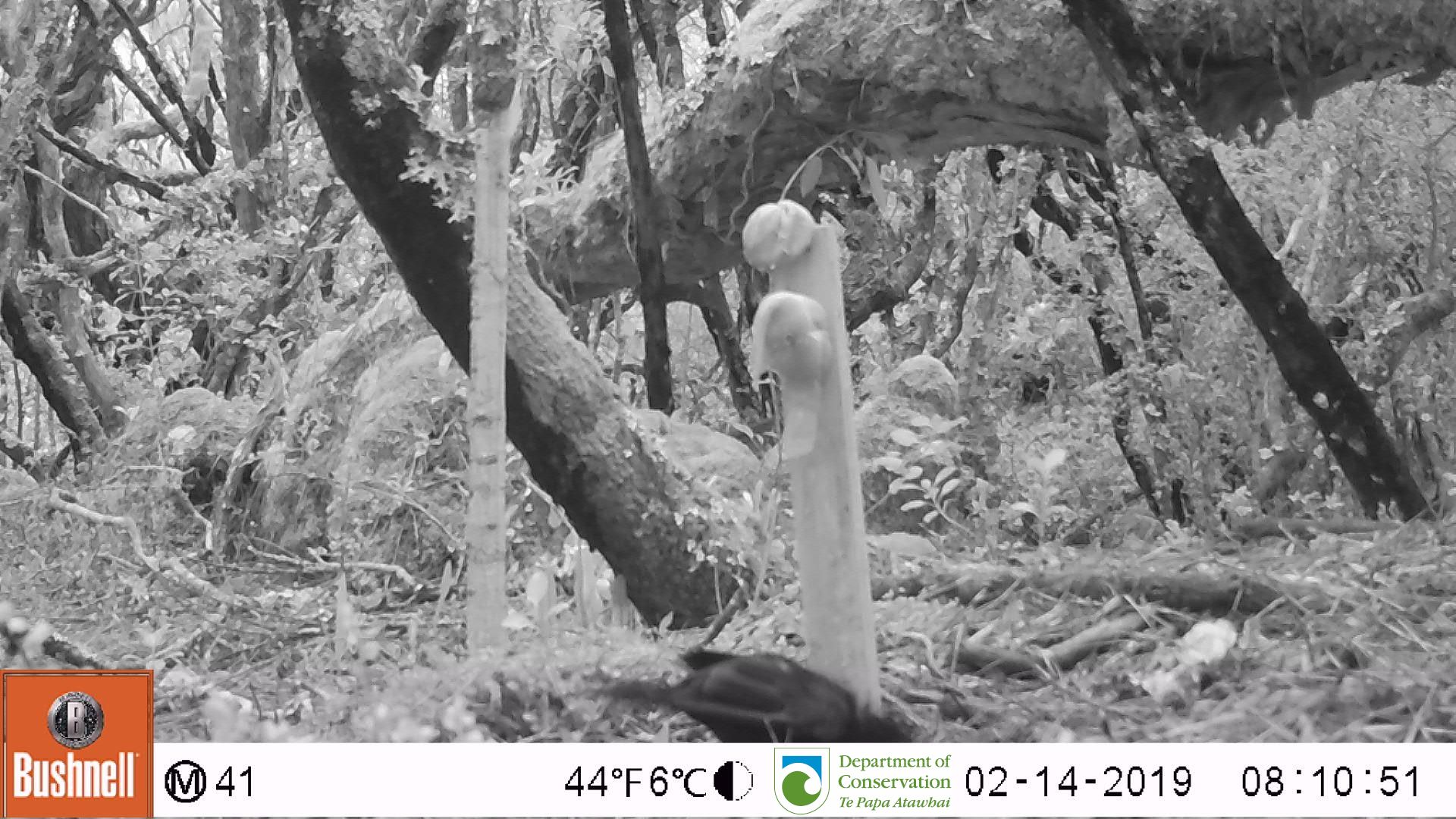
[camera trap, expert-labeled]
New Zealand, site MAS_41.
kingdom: Animalia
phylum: Chordata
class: Aves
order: Passeriformes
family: Turdidae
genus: Turdus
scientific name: Turdus merula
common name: eurasian blackbird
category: blackbird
Blackbird (eurasian blackbird) (Turdus merula).